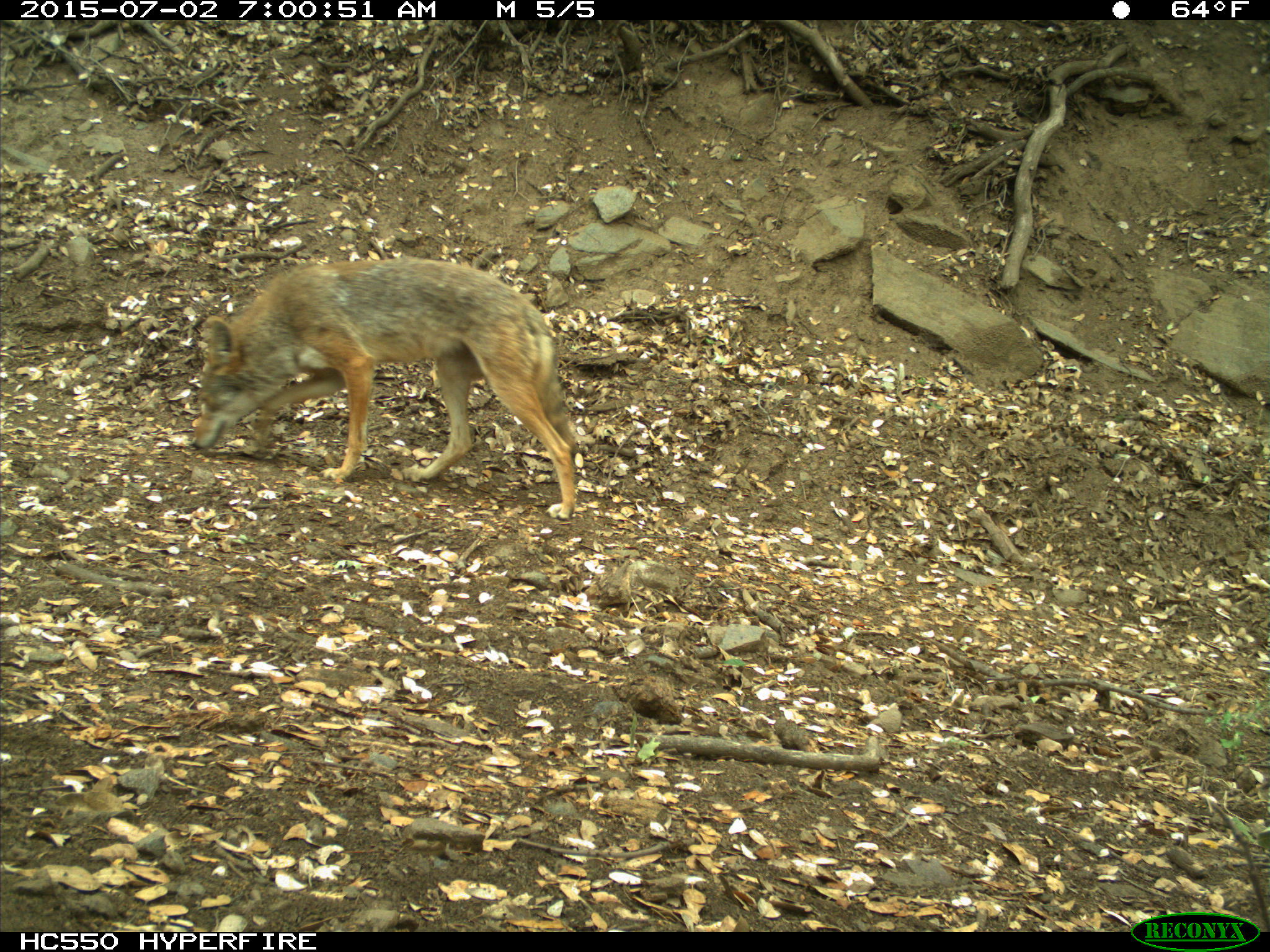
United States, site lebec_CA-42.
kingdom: Animalia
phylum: Chordata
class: Mammalia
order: Carnivora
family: Canidae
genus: Canis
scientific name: Canis latrans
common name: coyote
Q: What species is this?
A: Canis latrans (coyote).